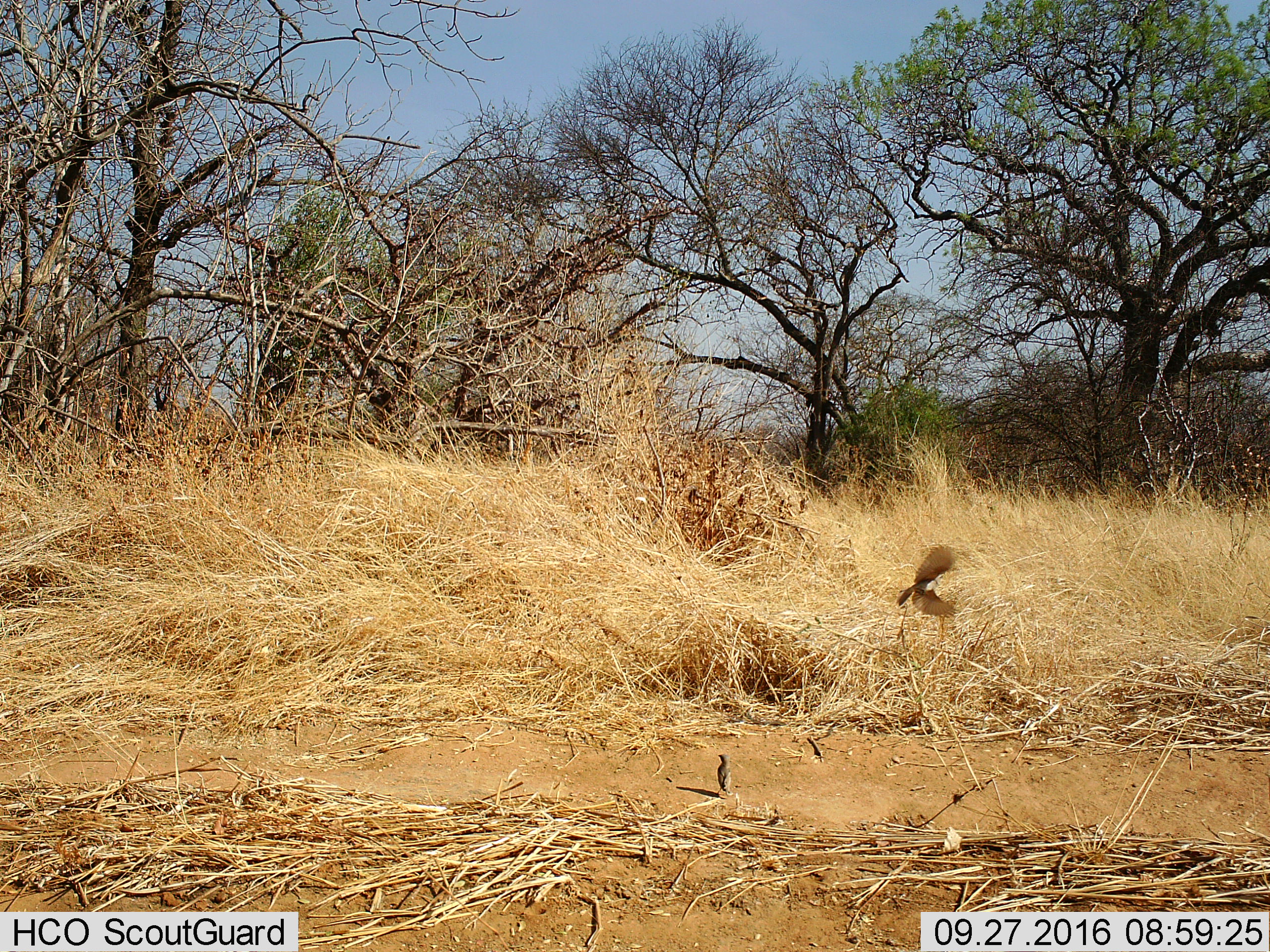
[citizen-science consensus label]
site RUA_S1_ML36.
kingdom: Animalia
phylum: Chordata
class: Aves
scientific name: Aves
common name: bird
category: birdother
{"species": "birdother (bird) (Aves)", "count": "2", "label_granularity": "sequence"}